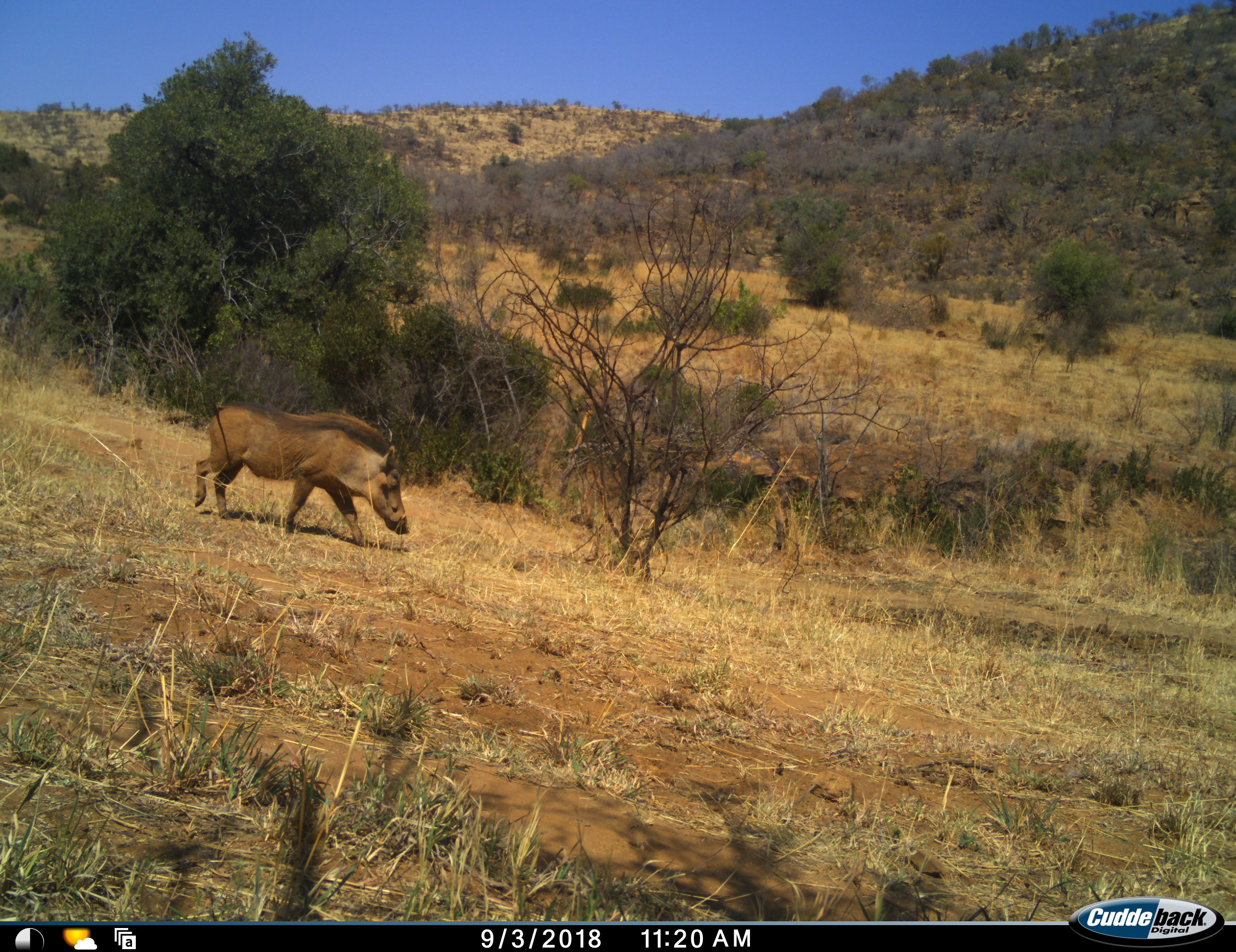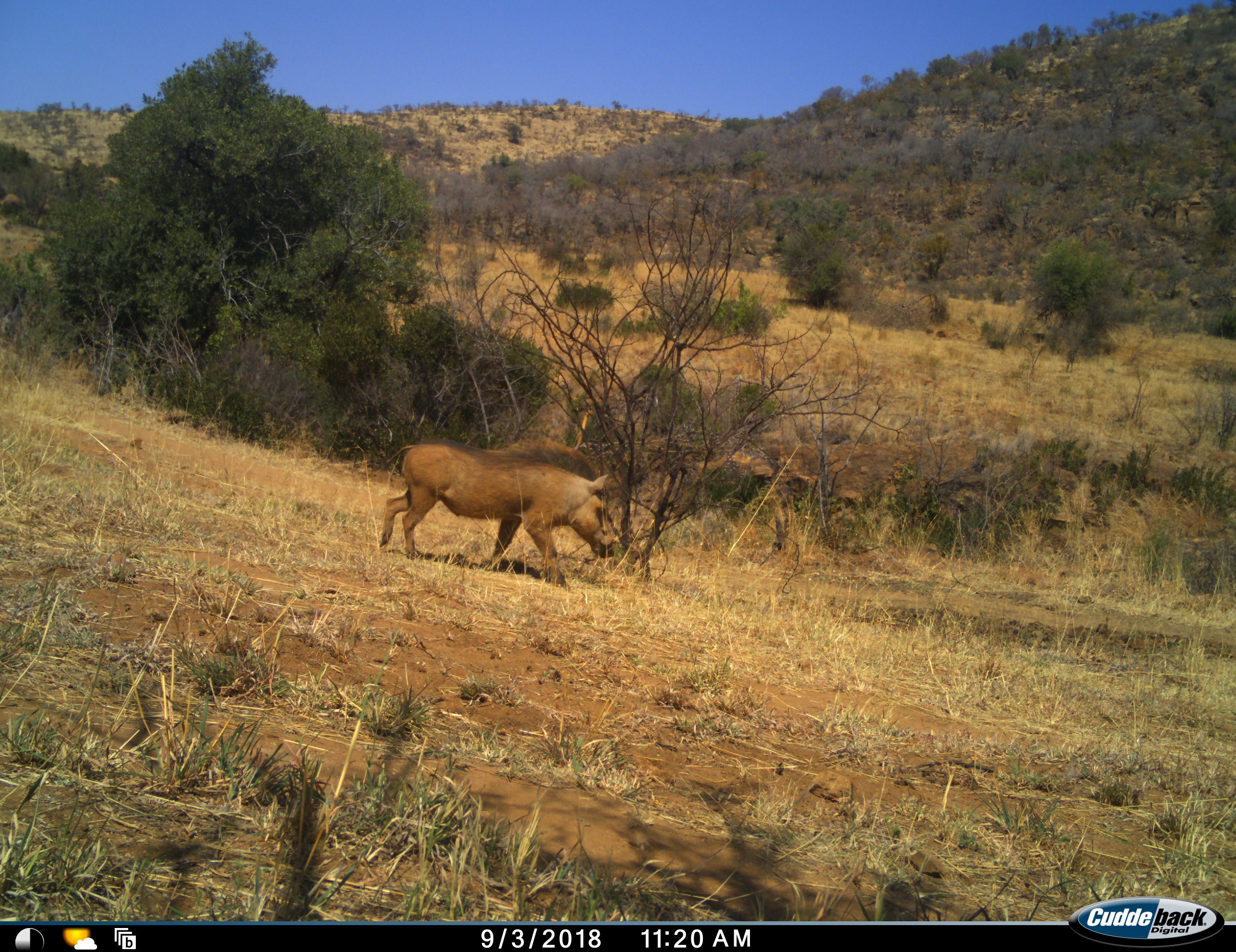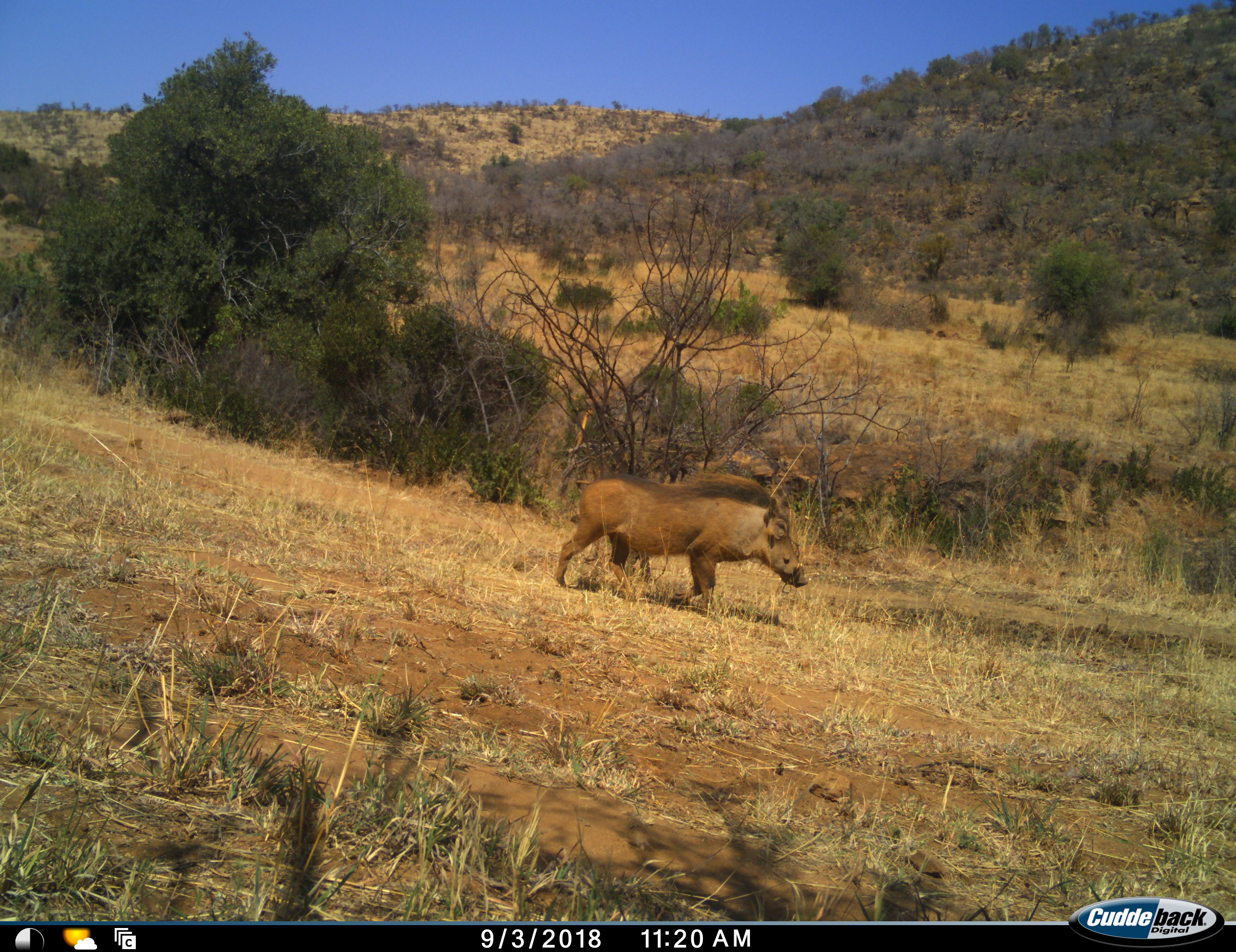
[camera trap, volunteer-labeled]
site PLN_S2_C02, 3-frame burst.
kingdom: Animalia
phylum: Chordata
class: Mammalia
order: Artiodactyla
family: Suidae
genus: Phacochoerus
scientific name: Phacochoerus africanus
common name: warthog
Warthog (Phacochoerus africanus), count 1. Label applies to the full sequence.